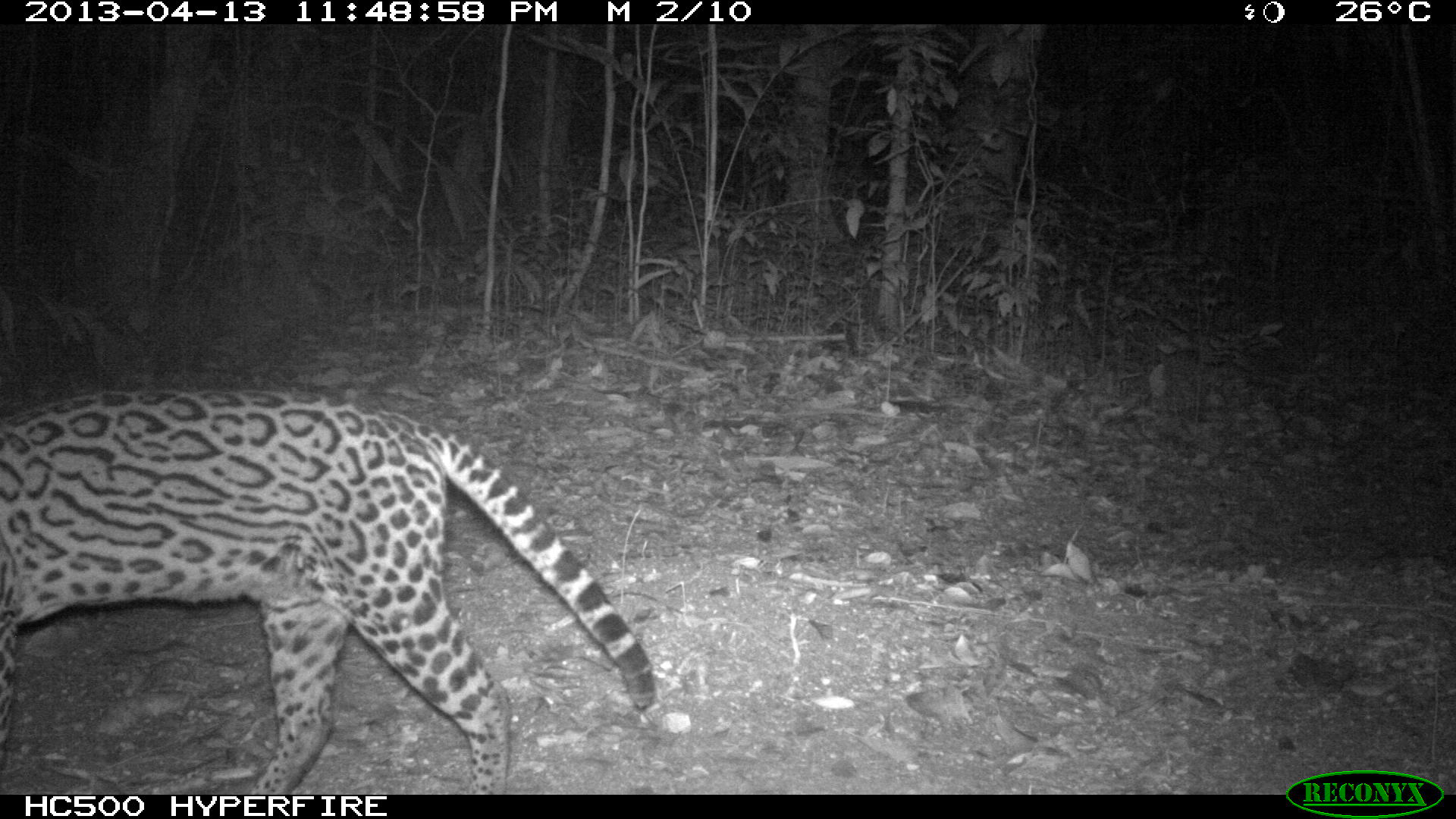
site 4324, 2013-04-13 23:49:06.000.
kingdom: Animalia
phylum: Chordata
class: Mammalia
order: Carnivora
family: Felidae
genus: Leopardus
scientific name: Leopardus pardalis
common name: ocelot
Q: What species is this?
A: Leopardus pardalis (ocelot).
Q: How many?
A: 1.